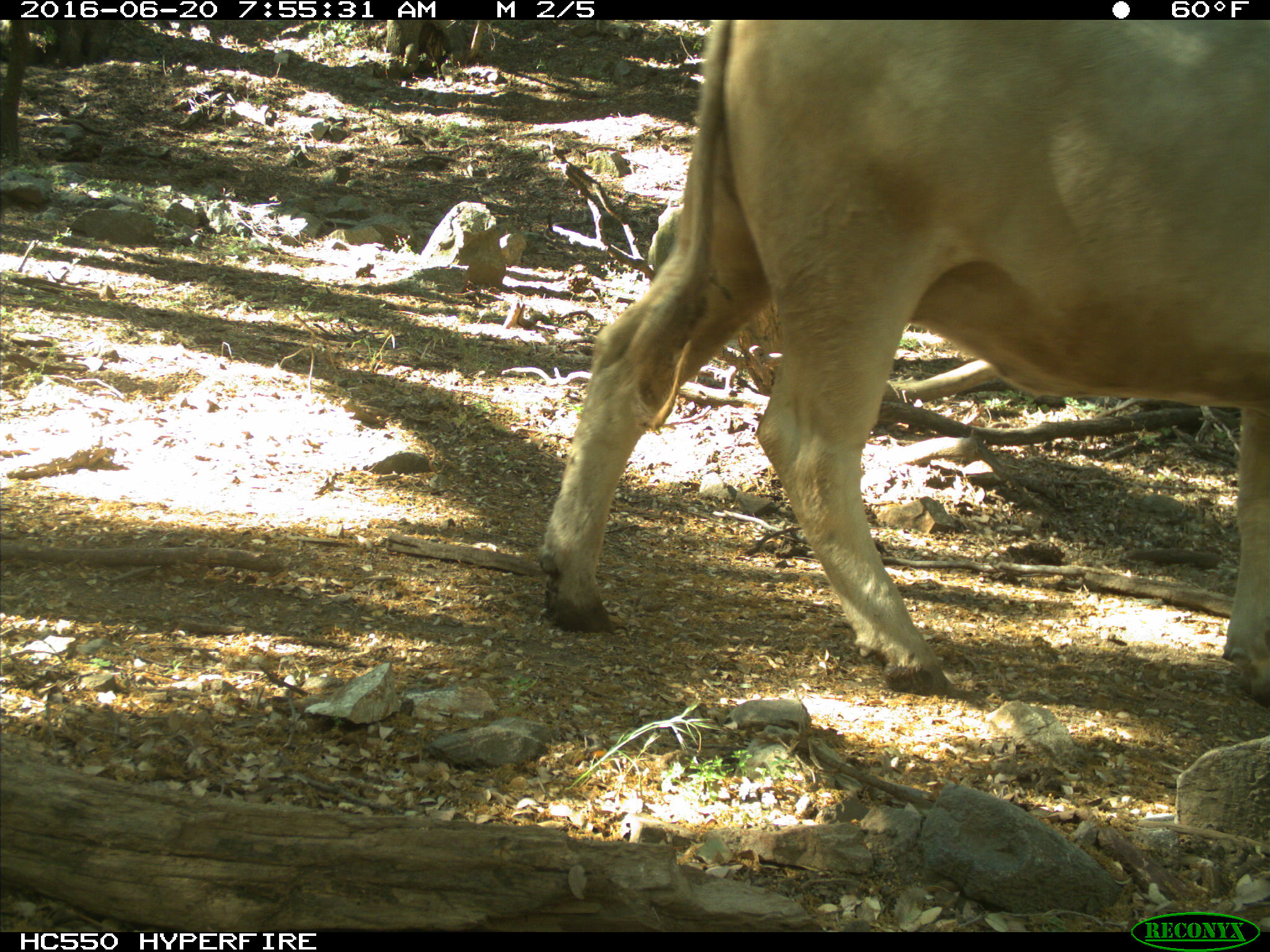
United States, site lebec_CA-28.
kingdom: Animalia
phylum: Chordata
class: Mammalia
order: Artiodactyla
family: Bovidae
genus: Bos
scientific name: Bos taurus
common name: domestic cow